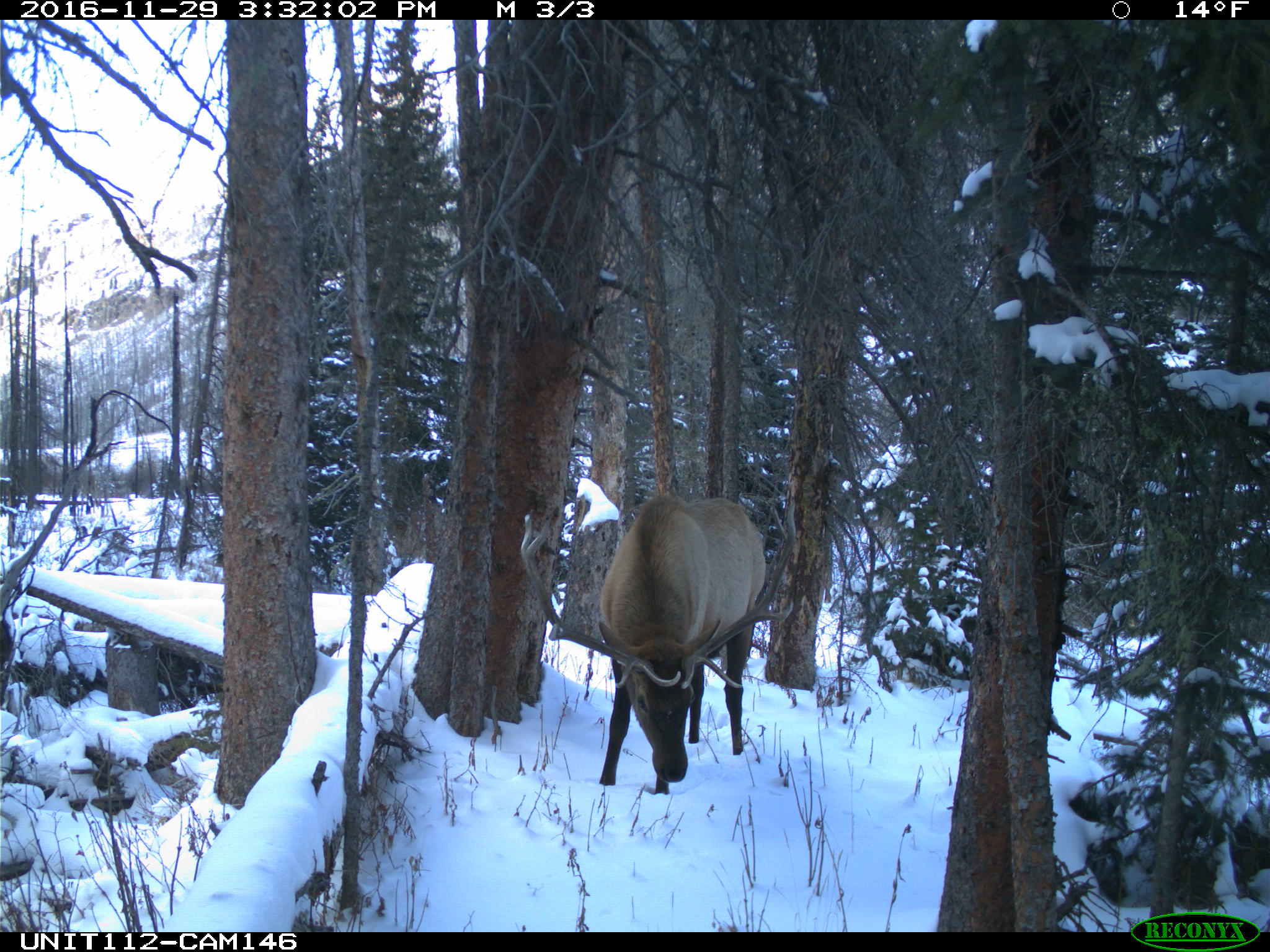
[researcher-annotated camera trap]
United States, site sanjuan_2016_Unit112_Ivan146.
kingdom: Animalia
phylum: Chordata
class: Mammalia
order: Artiodactyla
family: Cervidae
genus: Cervus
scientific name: Cervus elaphus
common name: red deer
Cervus elaphus (red deer).